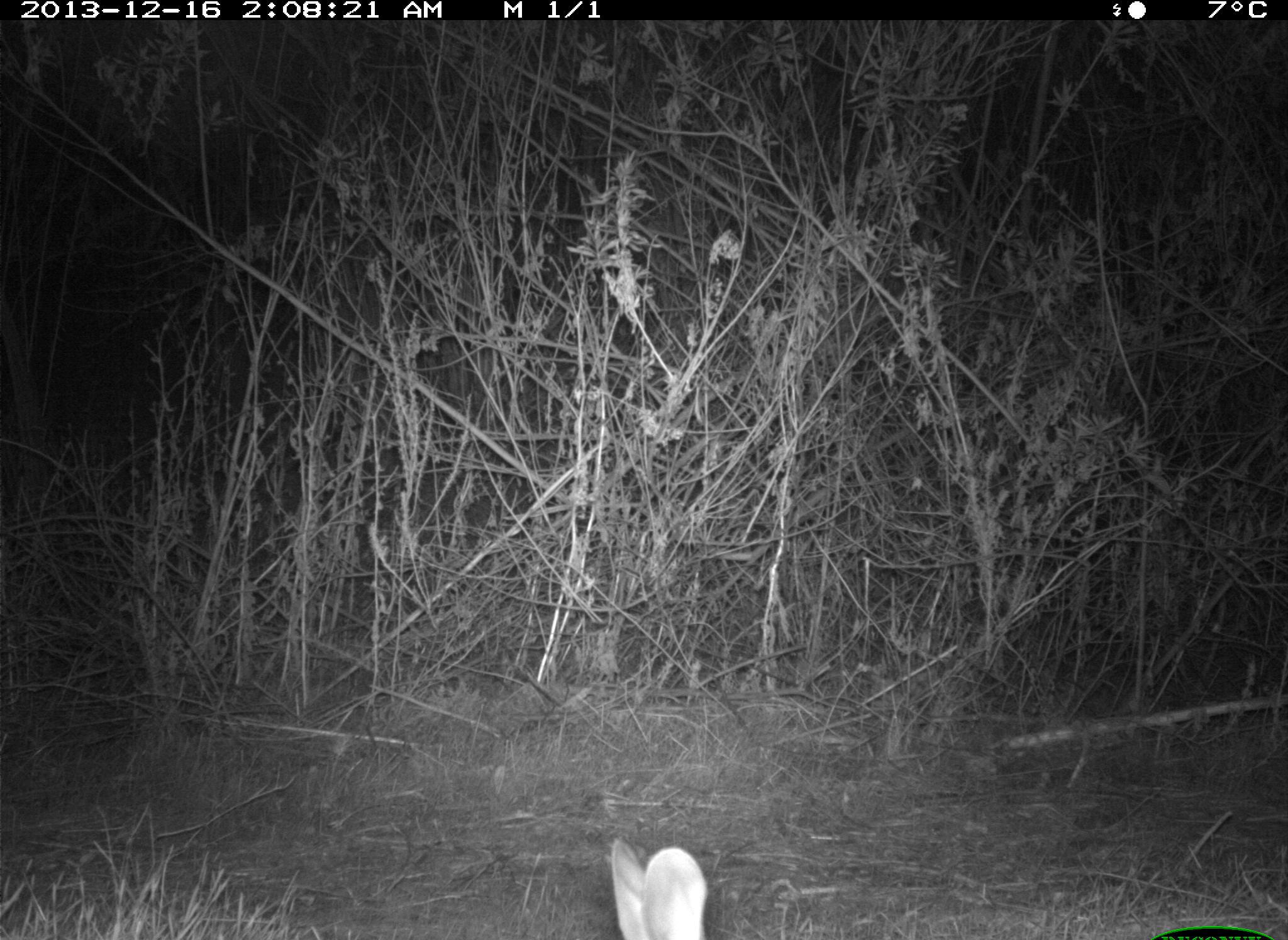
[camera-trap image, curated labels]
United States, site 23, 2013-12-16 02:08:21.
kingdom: Animalia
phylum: Chordata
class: Mammalia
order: Lagomorpha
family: Leporidae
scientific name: Leporidae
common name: rabbits and hares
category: rabbit